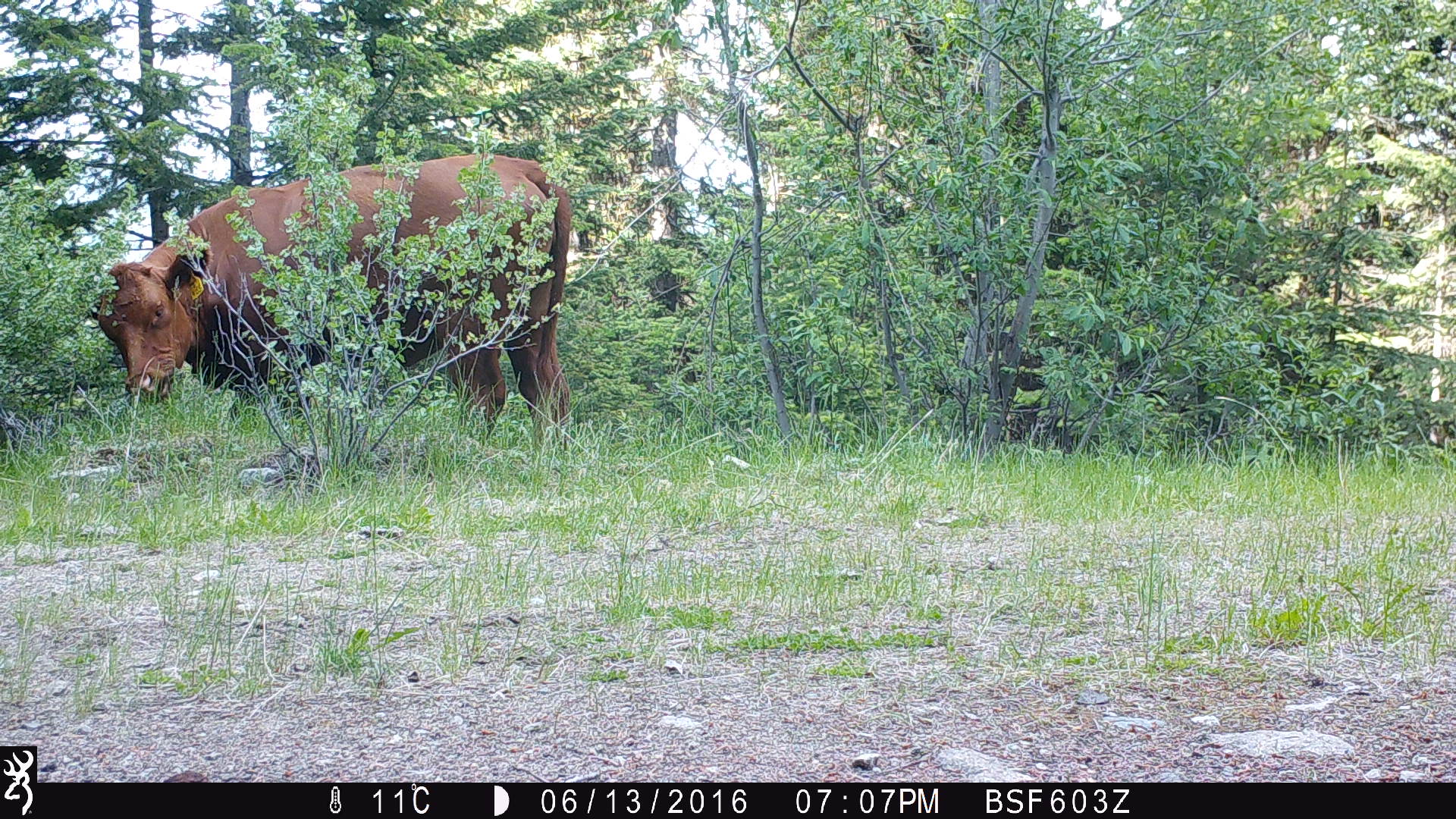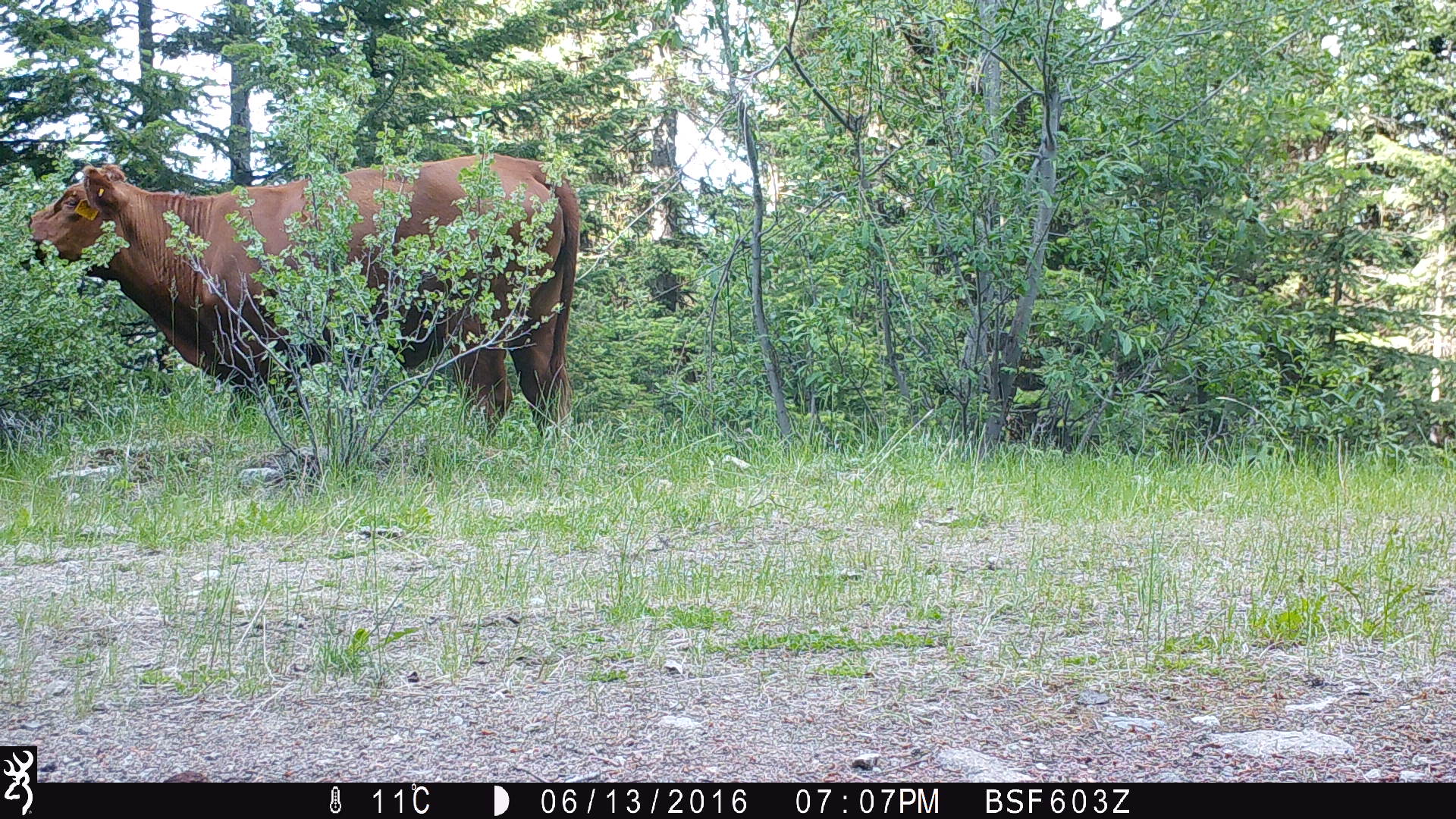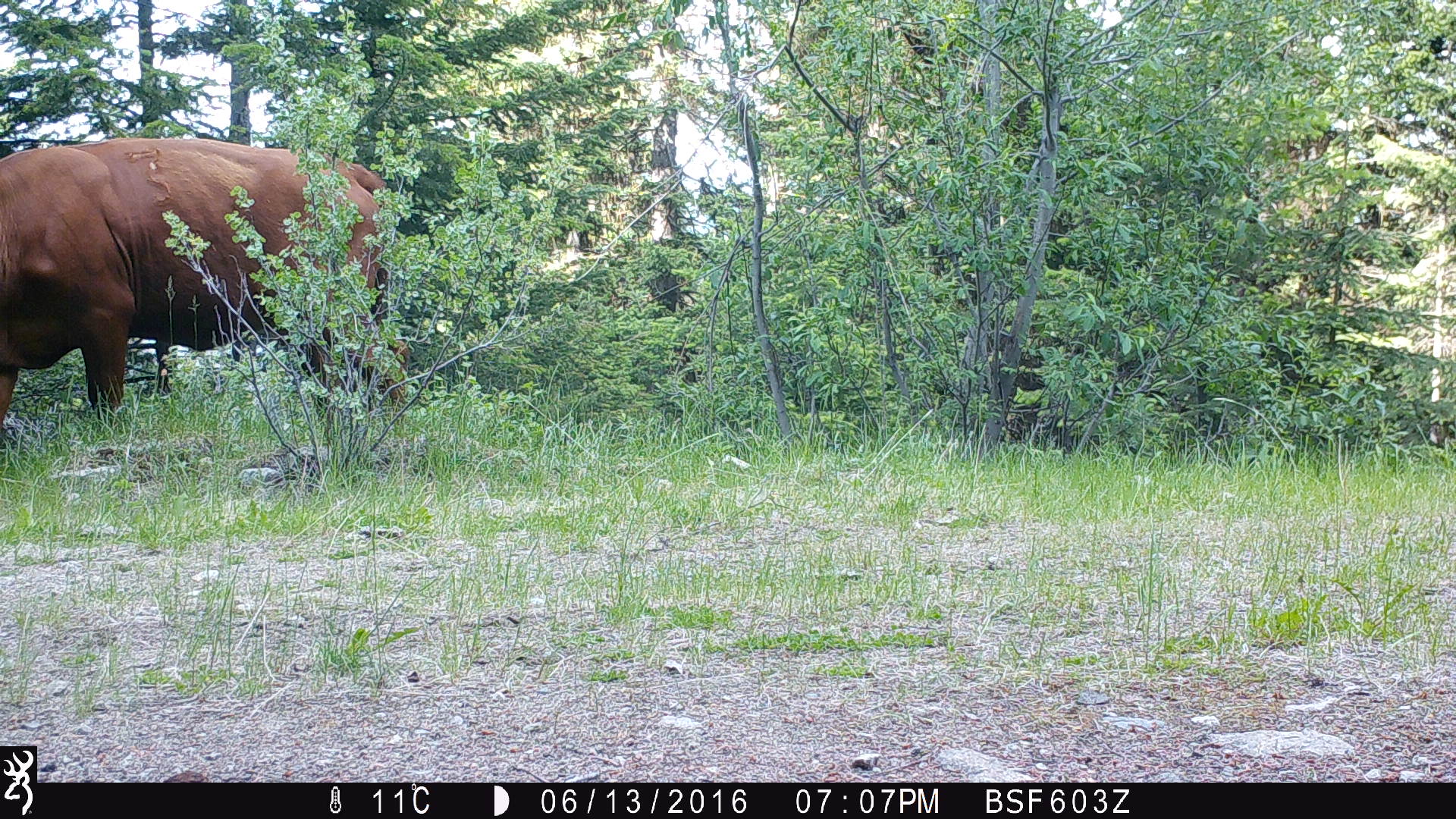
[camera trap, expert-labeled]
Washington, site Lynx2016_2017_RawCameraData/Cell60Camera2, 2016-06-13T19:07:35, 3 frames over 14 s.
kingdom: Animalia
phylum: Chordata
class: Mammalia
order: Artiodactyla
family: Bovidae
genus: Bos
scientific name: Bos taurus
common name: domestic cattle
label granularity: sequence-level